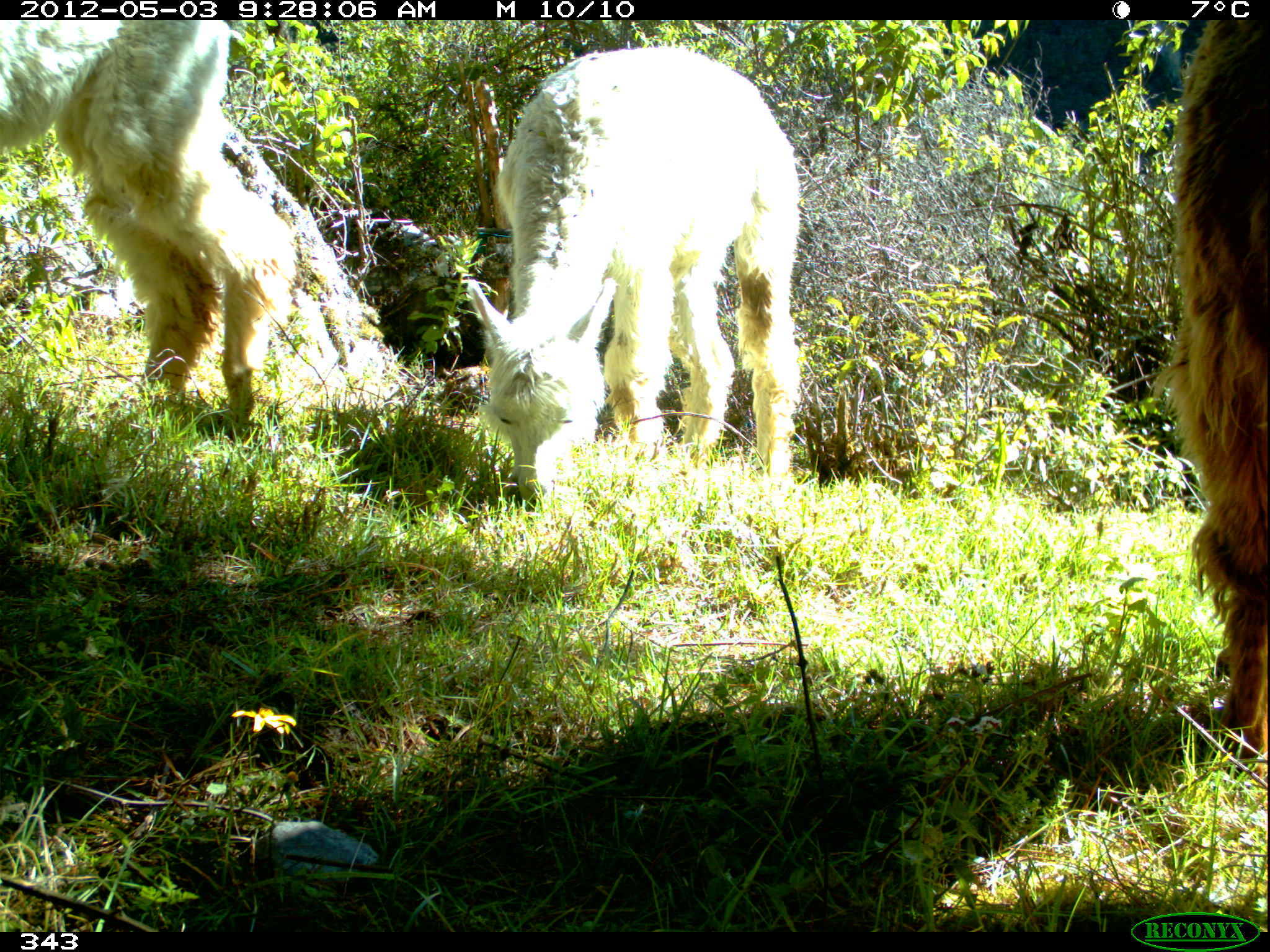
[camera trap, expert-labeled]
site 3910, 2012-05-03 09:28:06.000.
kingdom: Animalia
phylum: Chordata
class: Mammalia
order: Artiodactyla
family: Camelidae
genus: Vicugna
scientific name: Vicugna pacos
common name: alpaca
Vicugna pacos (alpaca).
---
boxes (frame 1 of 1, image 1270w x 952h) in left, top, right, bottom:
vicugna pacos: 466, 43, 801, 514; 0, 20, 296, 423; 1149, 19, 1267, 780